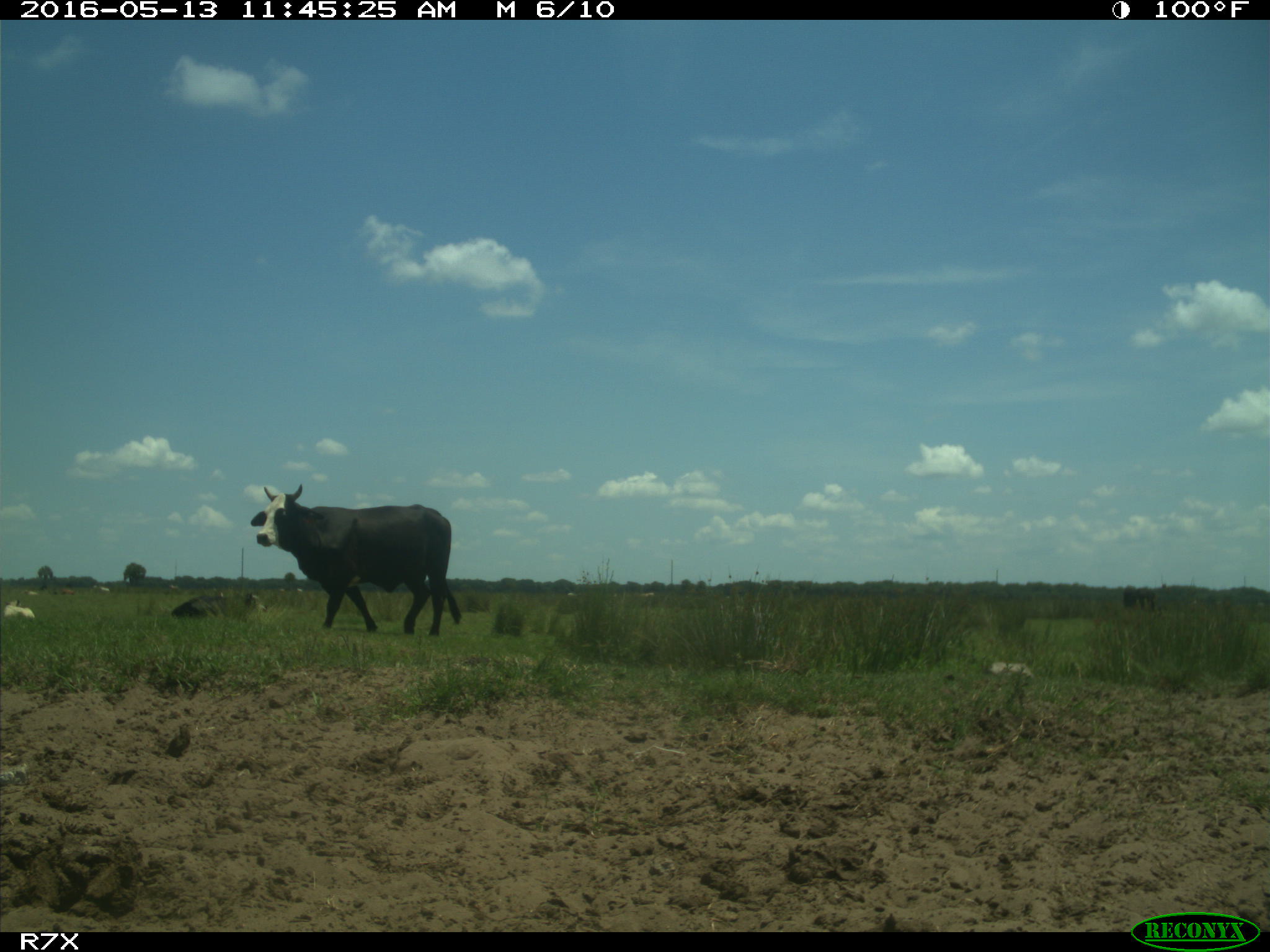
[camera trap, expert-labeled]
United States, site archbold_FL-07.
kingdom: Animalia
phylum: Chordata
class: Mammalia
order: Artiodactyla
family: Bovidae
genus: Bos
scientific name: Bos taurus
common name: domestic cow